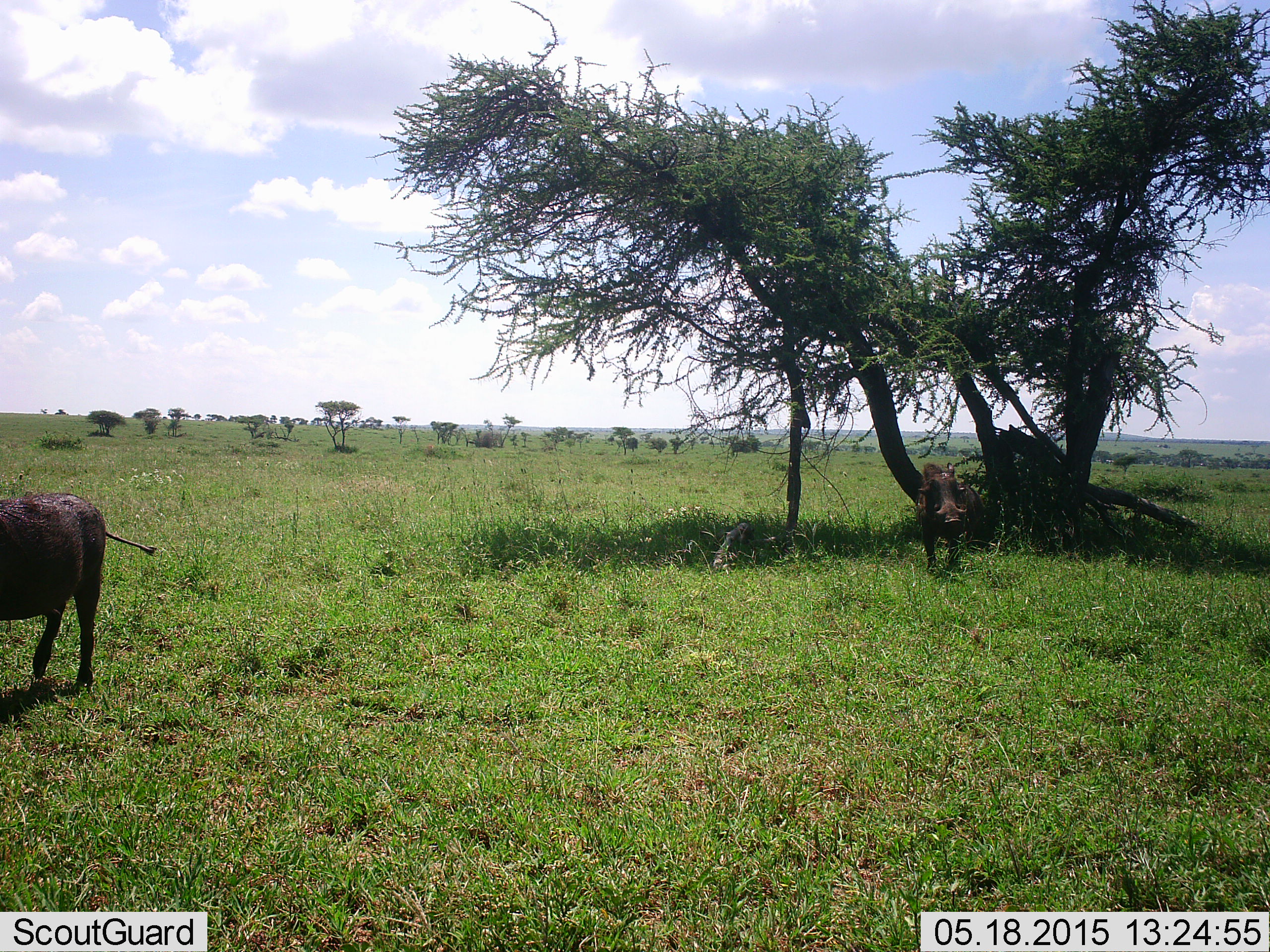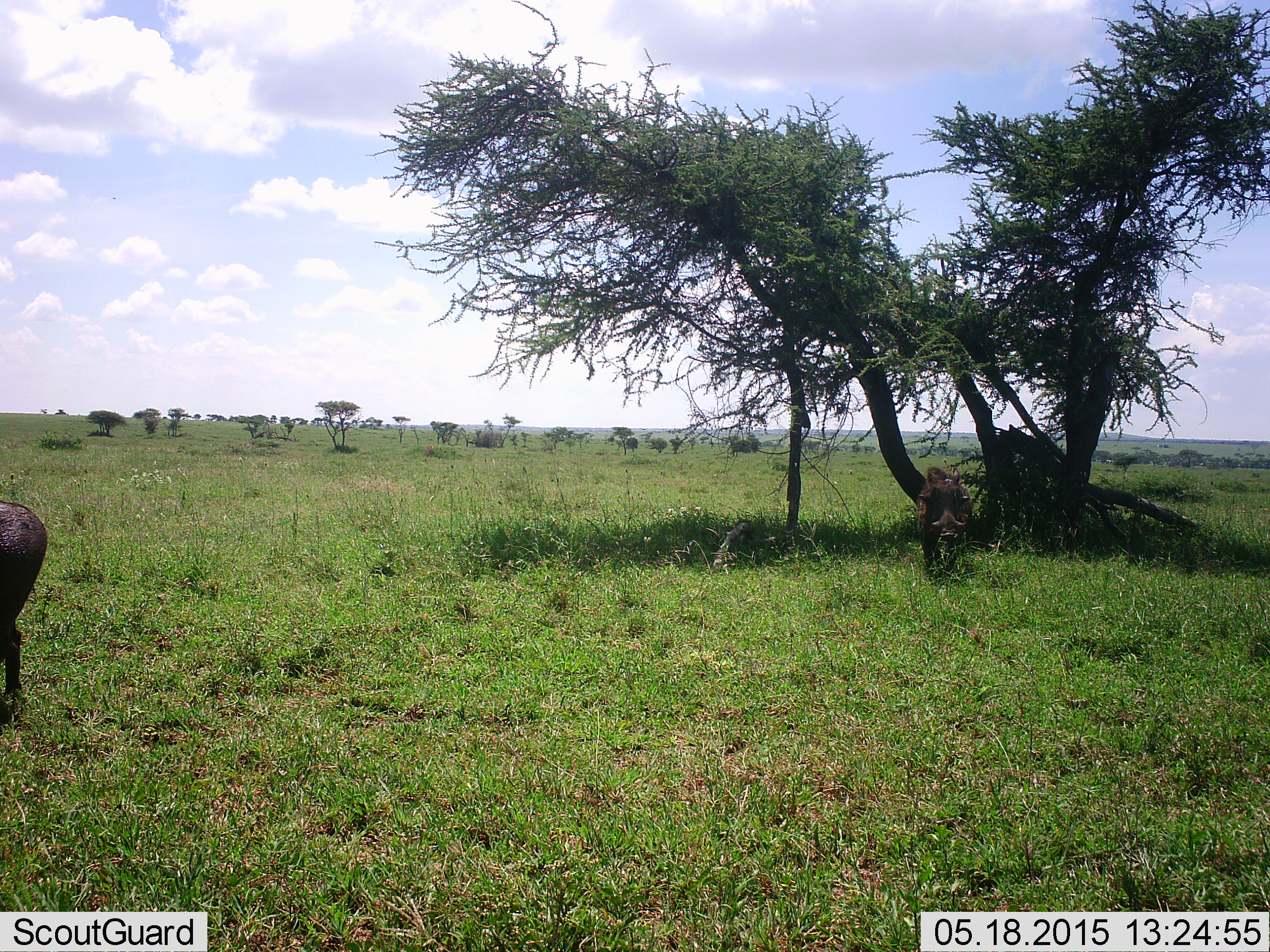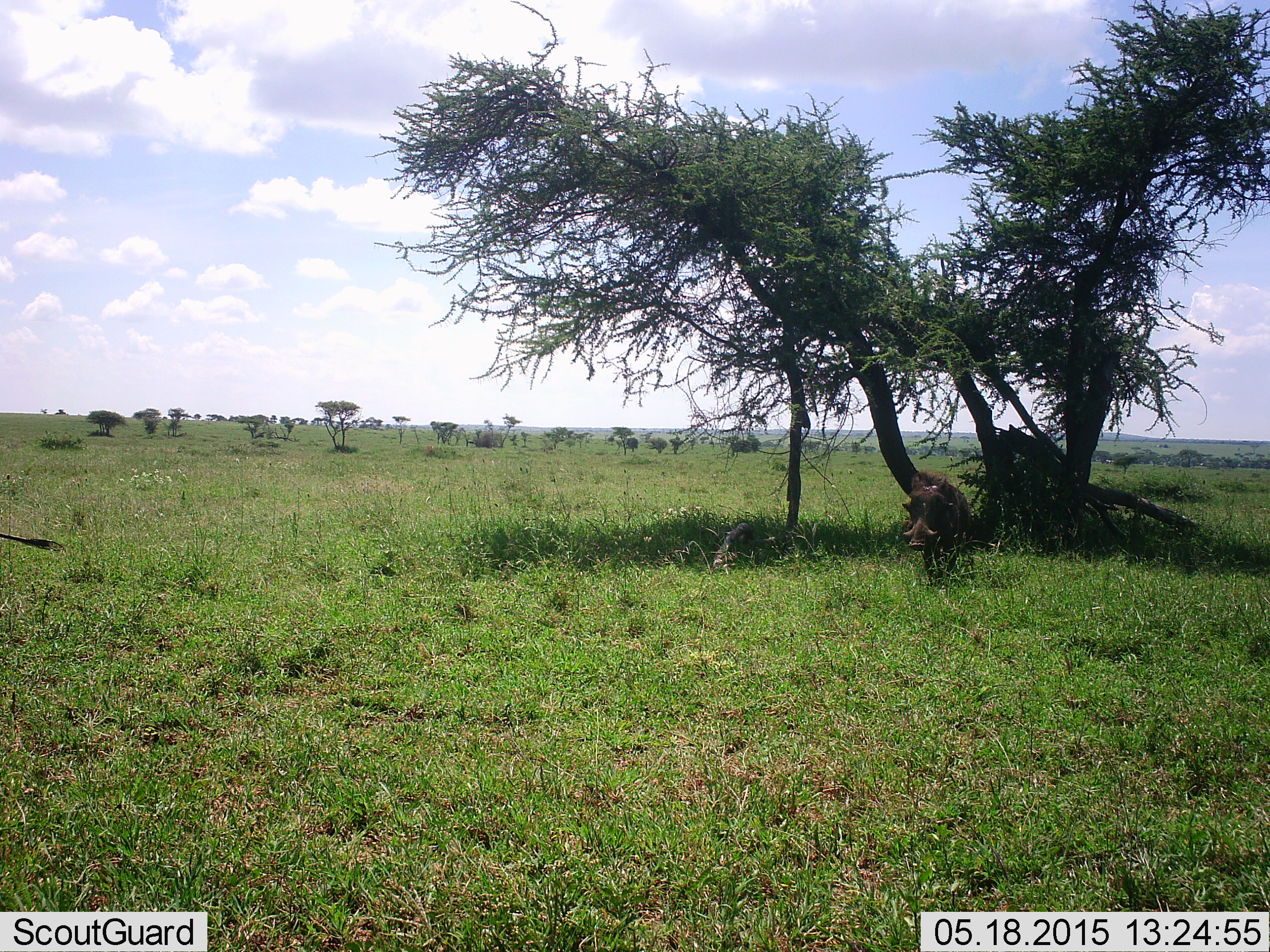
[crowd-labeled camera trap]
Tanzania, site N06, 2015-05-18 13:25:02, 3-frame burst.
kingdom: Animalia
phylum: Chordata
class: Mammalia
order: Artiodactyla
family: Suidae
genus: Phacochoerus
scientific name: Phacochoerus africanus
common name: warthog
Warthog (Phacochoerus africanus), count 2. Behavior (volunteer vote fractions): standing 10%, resting 0%, moving 90%, interacting 0%. Young present (vote fraction): 0%. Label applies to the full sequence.